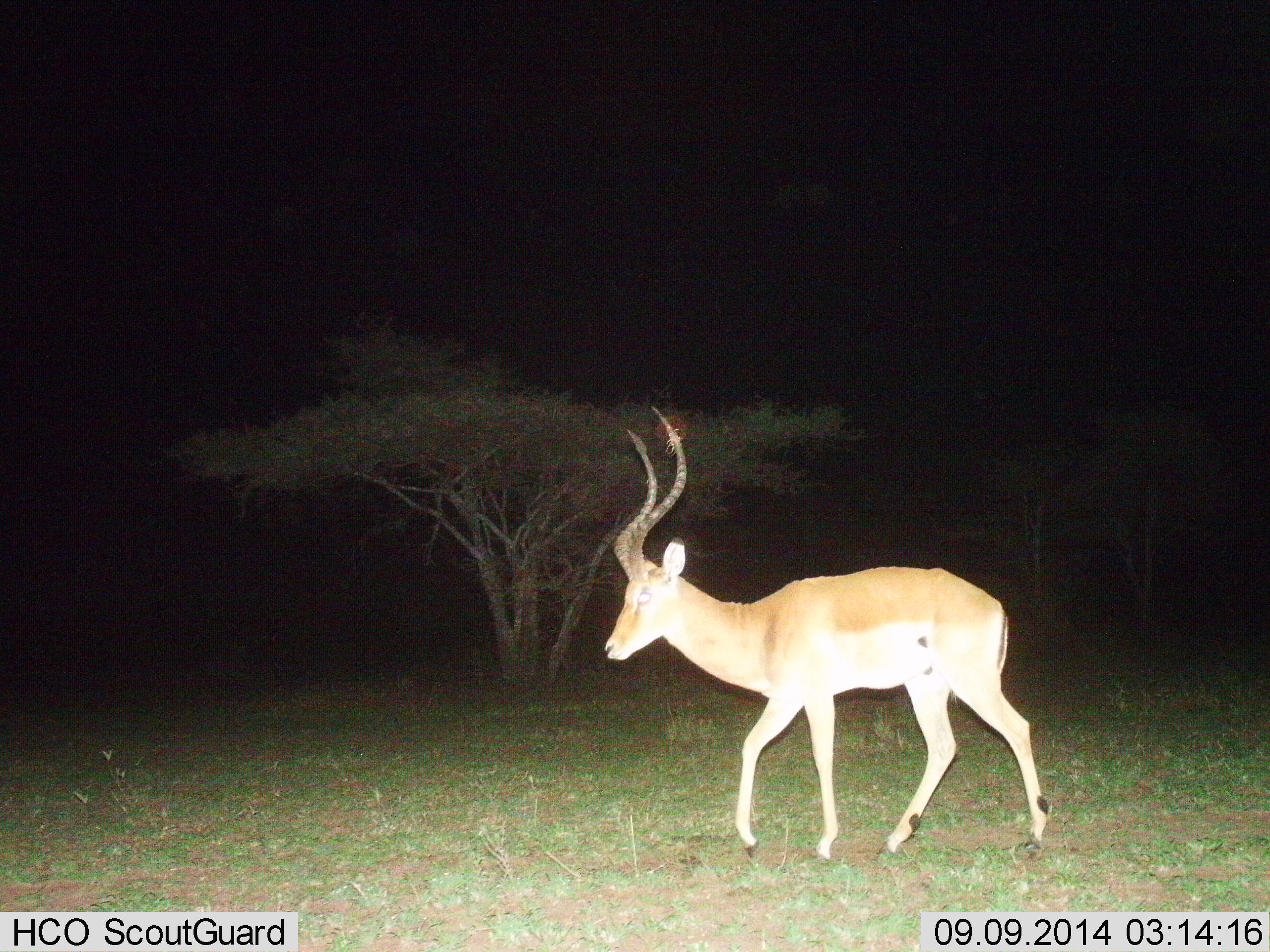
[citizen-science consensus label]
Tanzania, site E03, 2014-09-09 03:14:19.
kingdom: Animalia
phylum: Chordata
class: Mammalia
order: Artiodactyla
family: Bovidae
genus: Aepyceros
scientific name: Aepyceros melampus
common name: impala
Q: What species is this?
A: Impala (Aepyceros melampus).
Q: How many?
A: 1.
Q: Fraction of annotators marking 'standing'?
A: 30%.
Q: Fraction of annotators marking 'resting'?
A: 0%.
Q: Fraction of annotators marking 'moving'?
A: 70%.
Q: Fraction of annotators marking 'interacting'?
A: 0%.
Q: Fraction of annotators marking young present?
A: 0%.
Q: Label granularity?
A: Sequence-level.